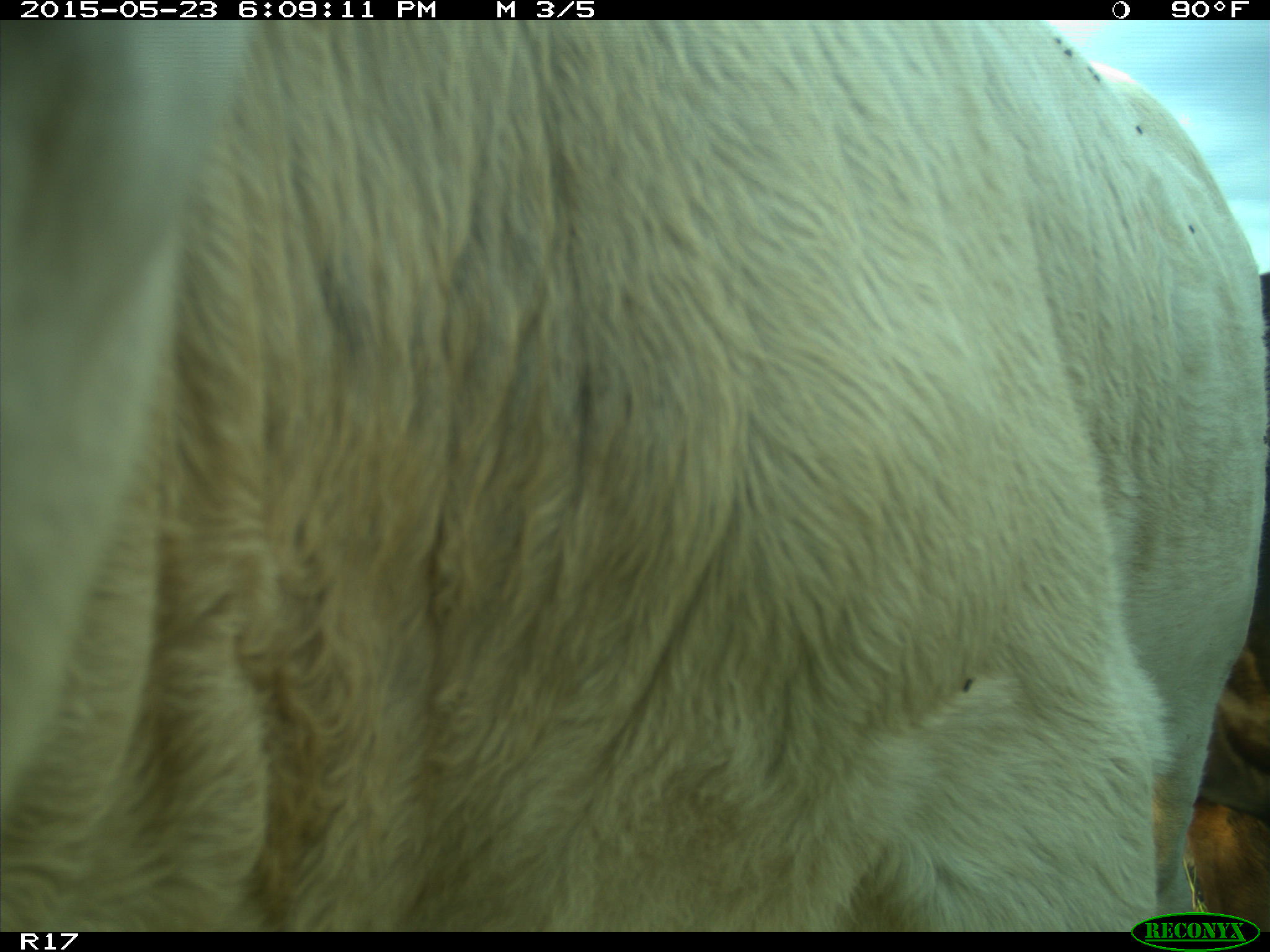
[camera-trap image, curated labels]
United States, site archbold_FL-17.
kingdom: Animalia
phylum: Chordata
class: Mammalia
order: Artiodactyla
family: Bovidae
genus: Bos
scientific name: Bos taurus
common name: domestic cow